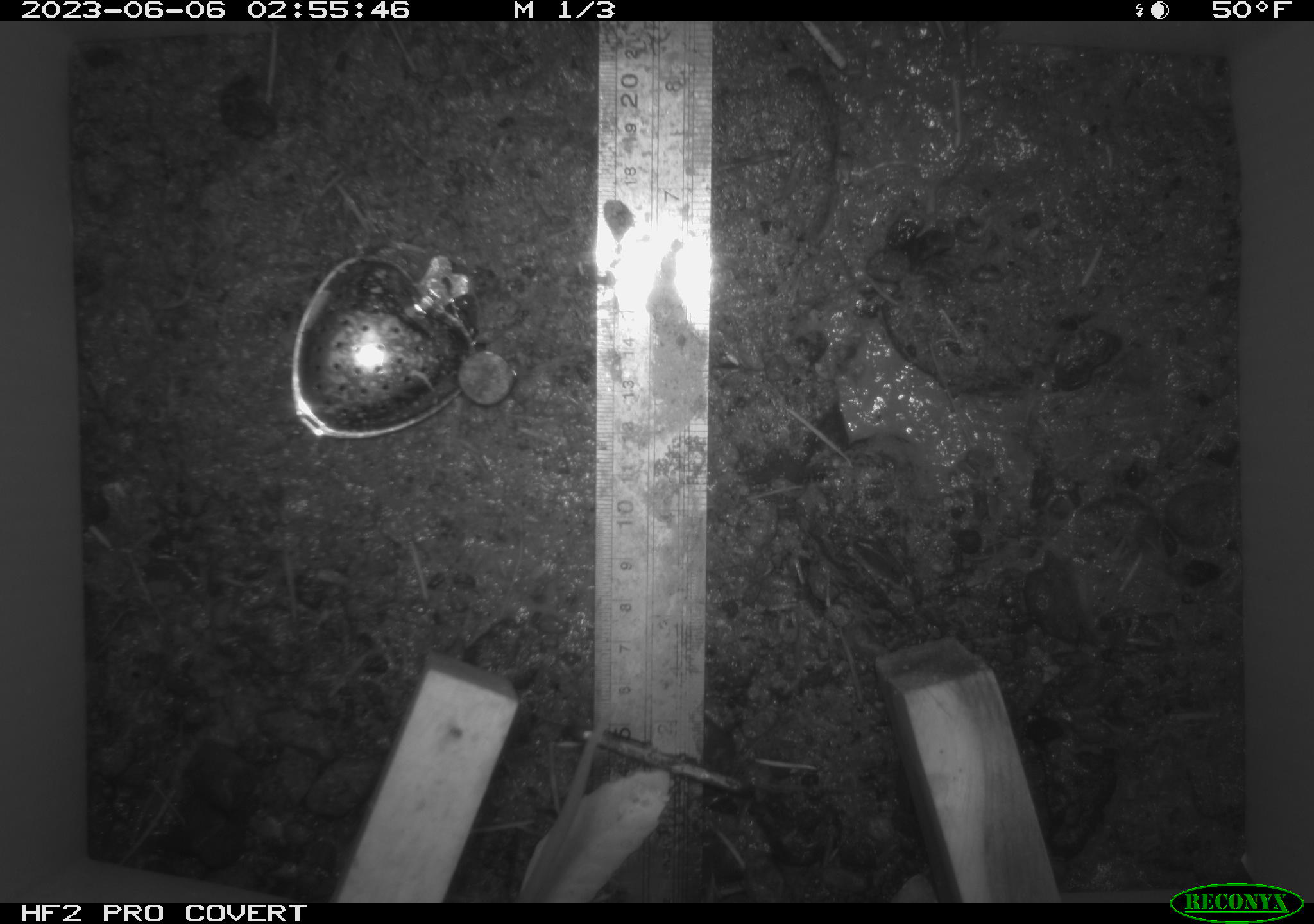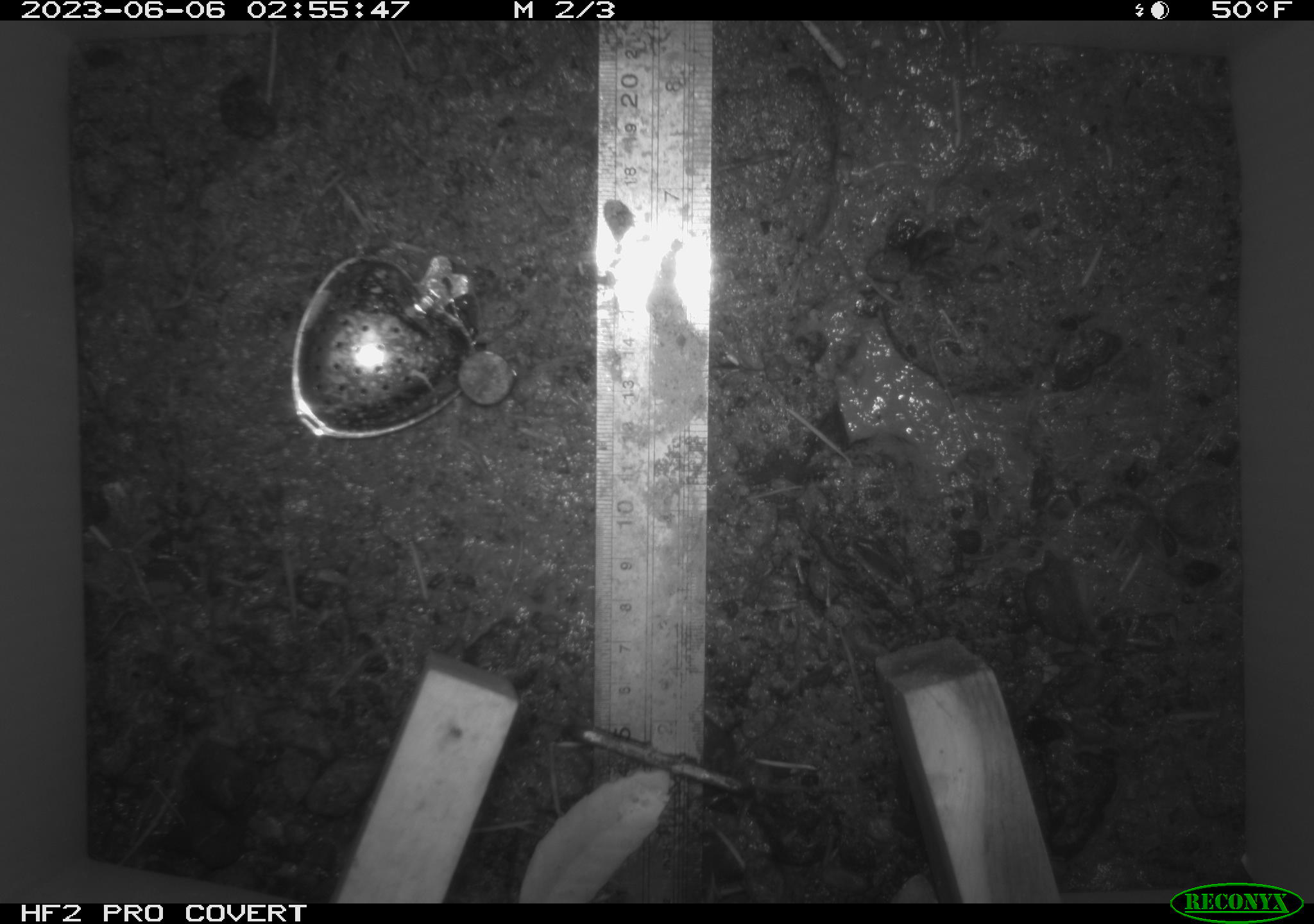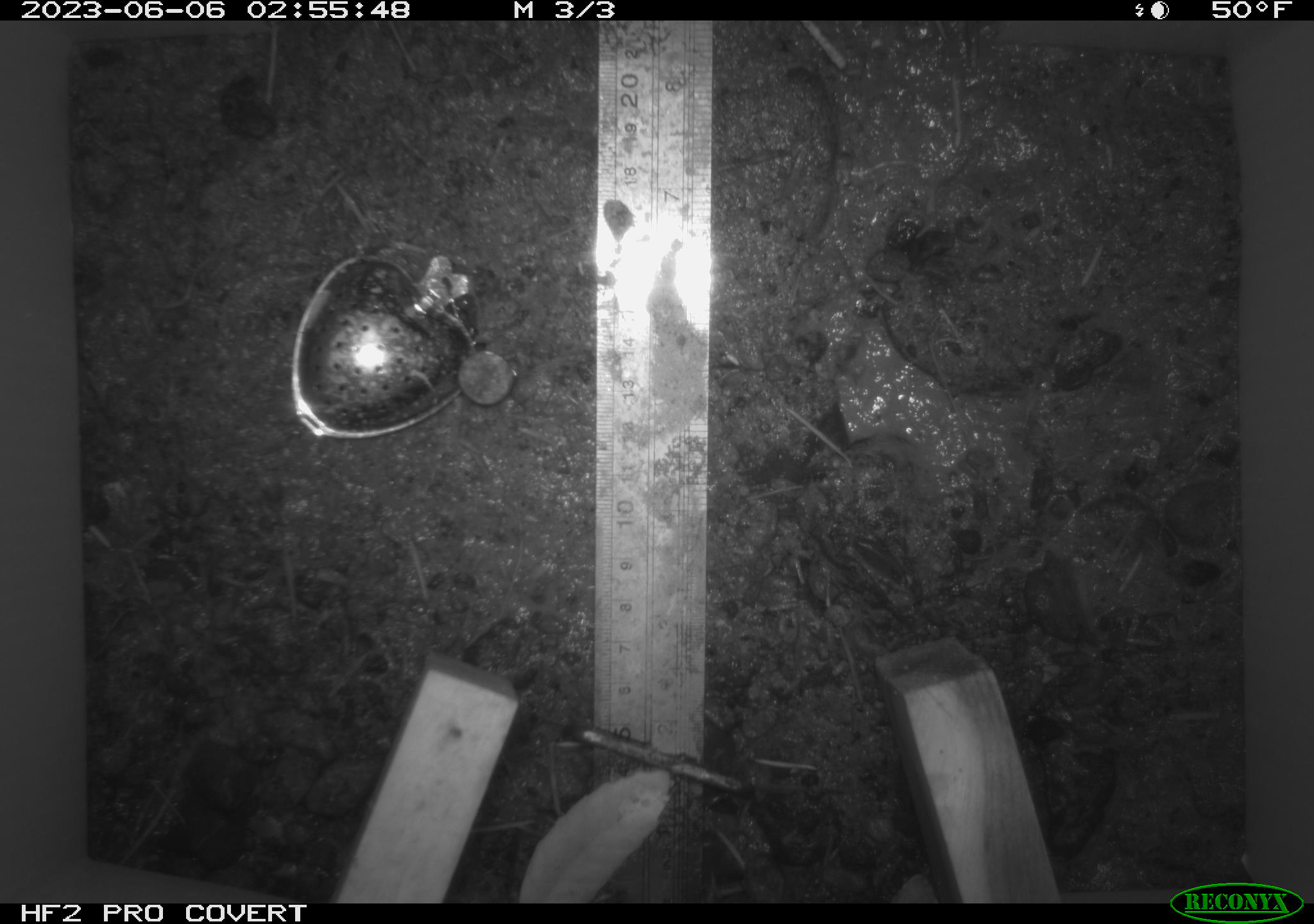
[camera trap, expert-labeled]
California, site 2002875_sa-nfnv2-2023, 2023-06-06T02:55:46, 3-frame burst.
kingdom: Animalia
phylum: Chordata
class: Mammalia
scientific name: Mammalia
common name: small mammal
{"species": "small mammal (Mammalia)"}